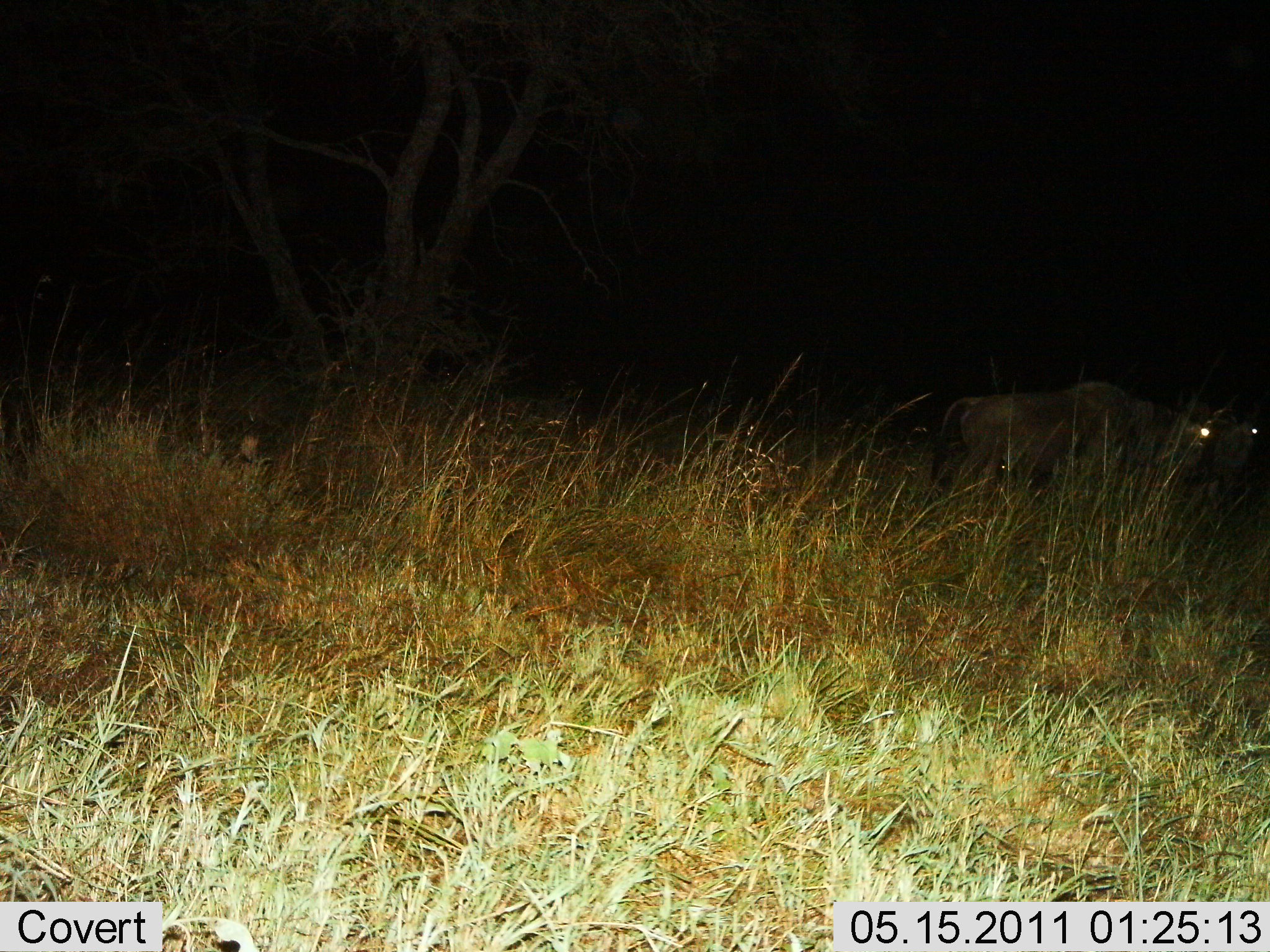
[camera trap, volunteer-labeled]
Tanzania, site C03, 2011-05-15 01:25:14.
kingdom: Animalia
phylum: Chordata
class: Mammalia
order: Artiodactyla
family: Bovidae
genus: Connochaetes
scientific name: Connochaetes taurinus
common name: blue wildebeest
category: wildebeest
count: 2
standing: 55%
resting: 0%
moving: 36%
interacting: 0%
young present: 0%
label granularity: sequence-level